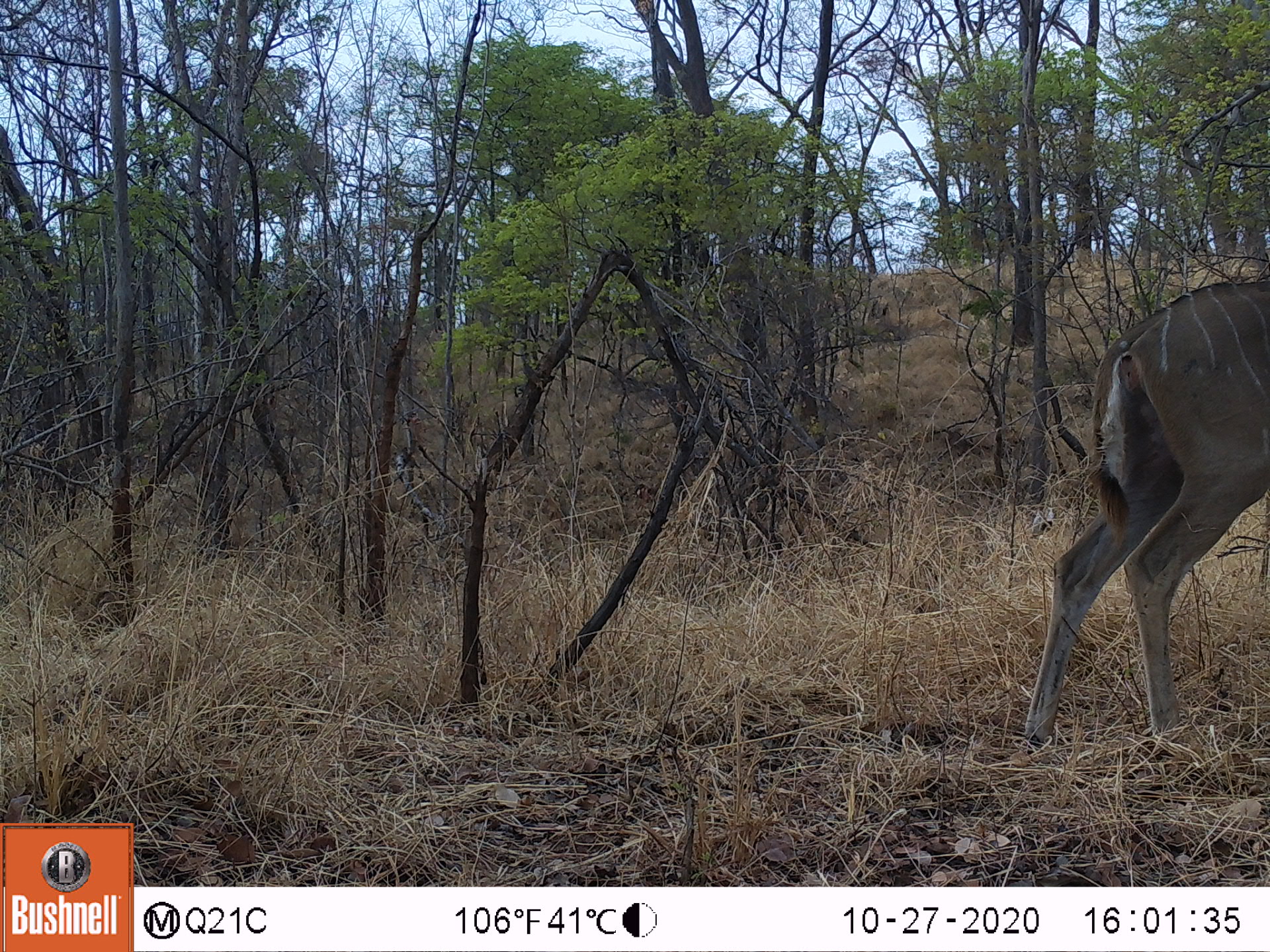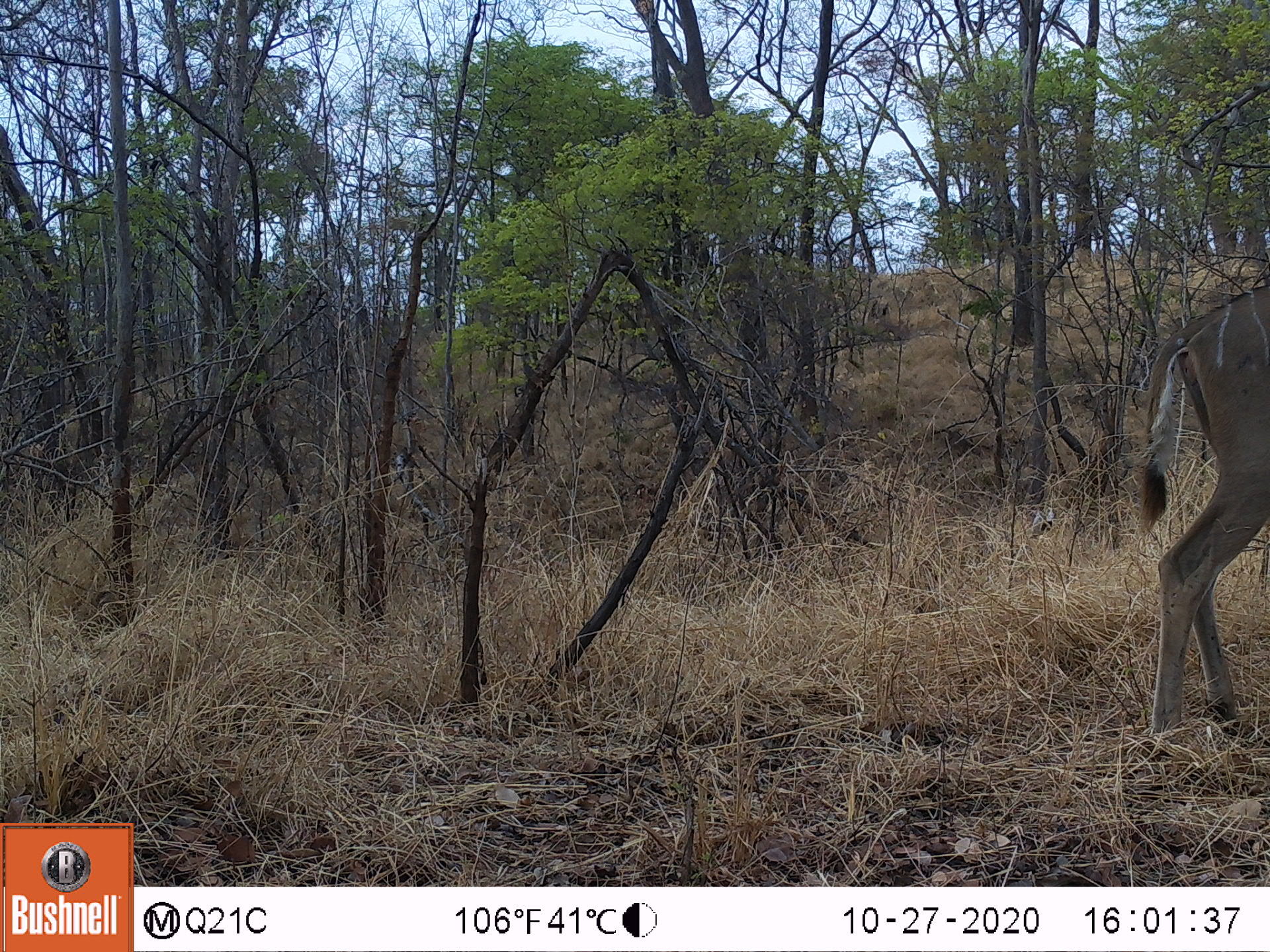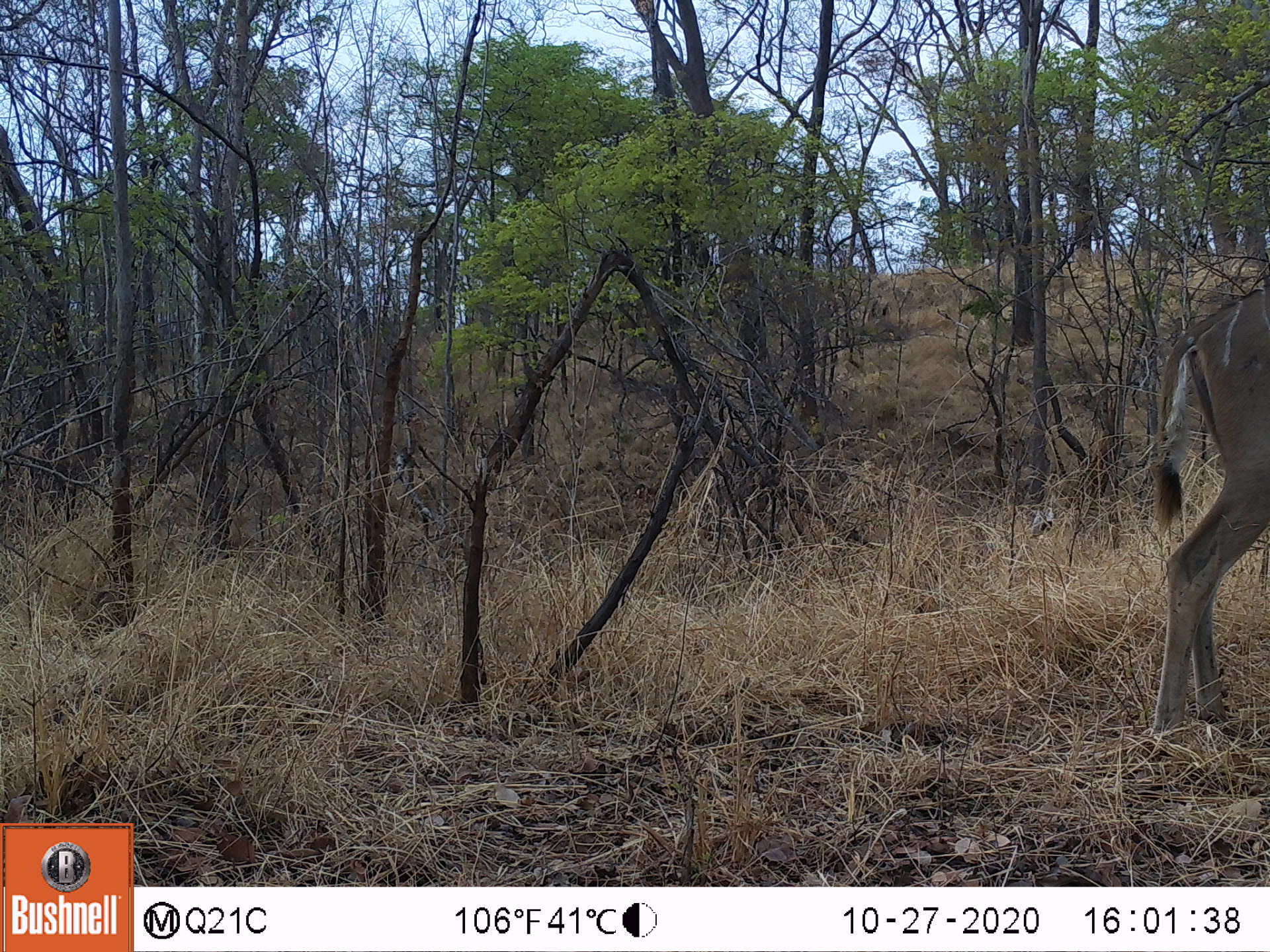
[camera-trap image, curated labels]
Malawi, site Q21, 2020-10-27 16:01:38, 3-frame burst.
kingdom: Animalia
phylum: Chordata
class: Mammalia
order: Artiodactyla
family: Bovidae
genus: Tragelaphus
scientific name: Tragelaphus strepsiceros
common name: greater kudu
Greater kudu (Tragelaphus strepsiceros), count 1.